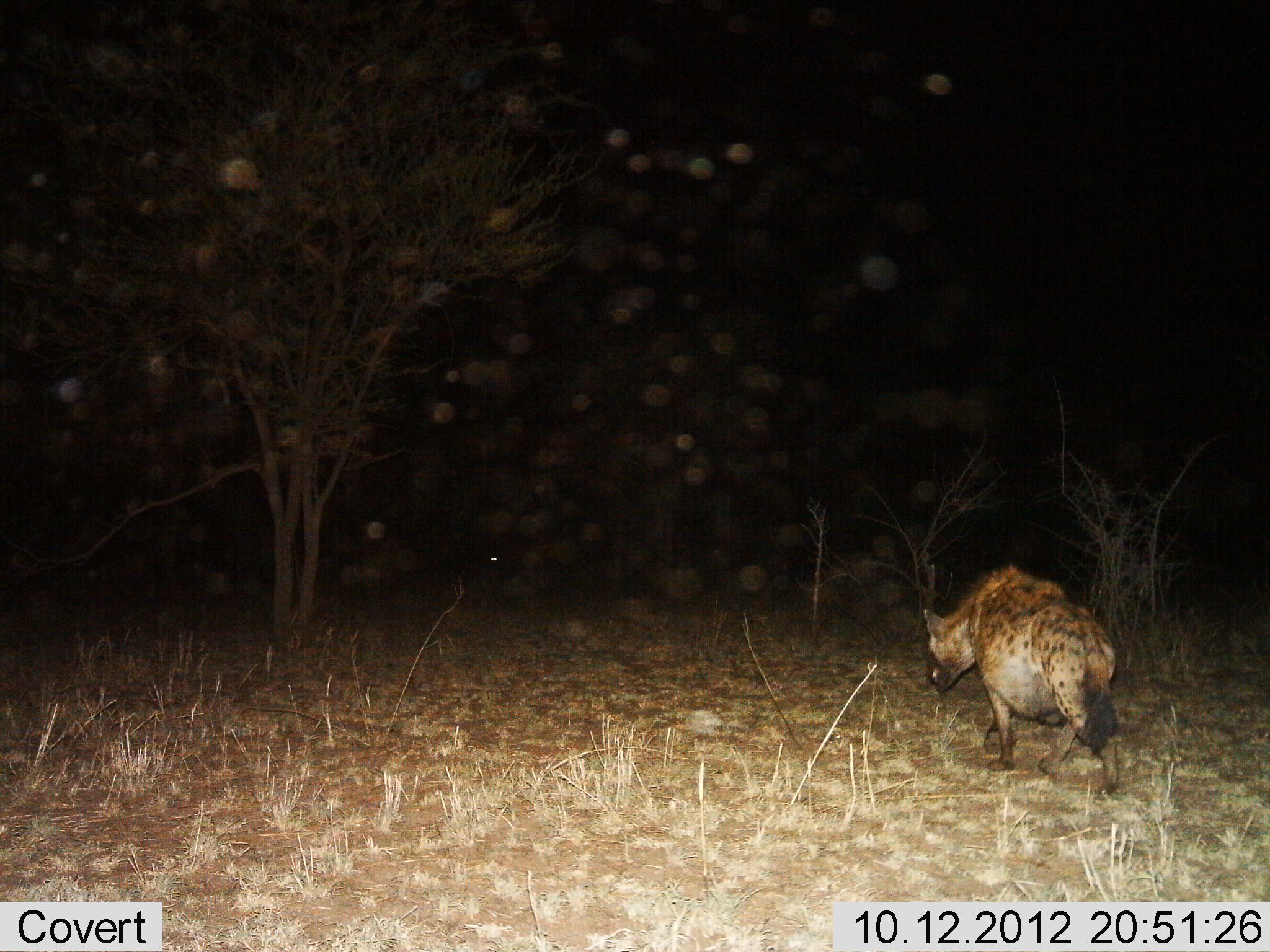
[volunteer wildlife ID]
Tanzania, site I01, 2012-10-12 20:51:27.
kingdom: Animalia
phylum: Chordata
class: Mammalia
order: Carnivora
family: Hyaenidae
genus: Crocuta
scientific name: Crocuta crocuta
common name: spotted hyena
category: hyenaspotted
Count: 1.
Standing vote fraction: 10%.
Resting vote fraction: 0%.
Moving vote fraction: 90%.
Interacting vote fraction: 0%.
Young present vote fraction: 0%.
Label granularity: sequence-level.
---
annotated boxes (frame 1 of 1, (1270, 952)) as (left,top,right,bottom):
animal: (924,565,1119,801)